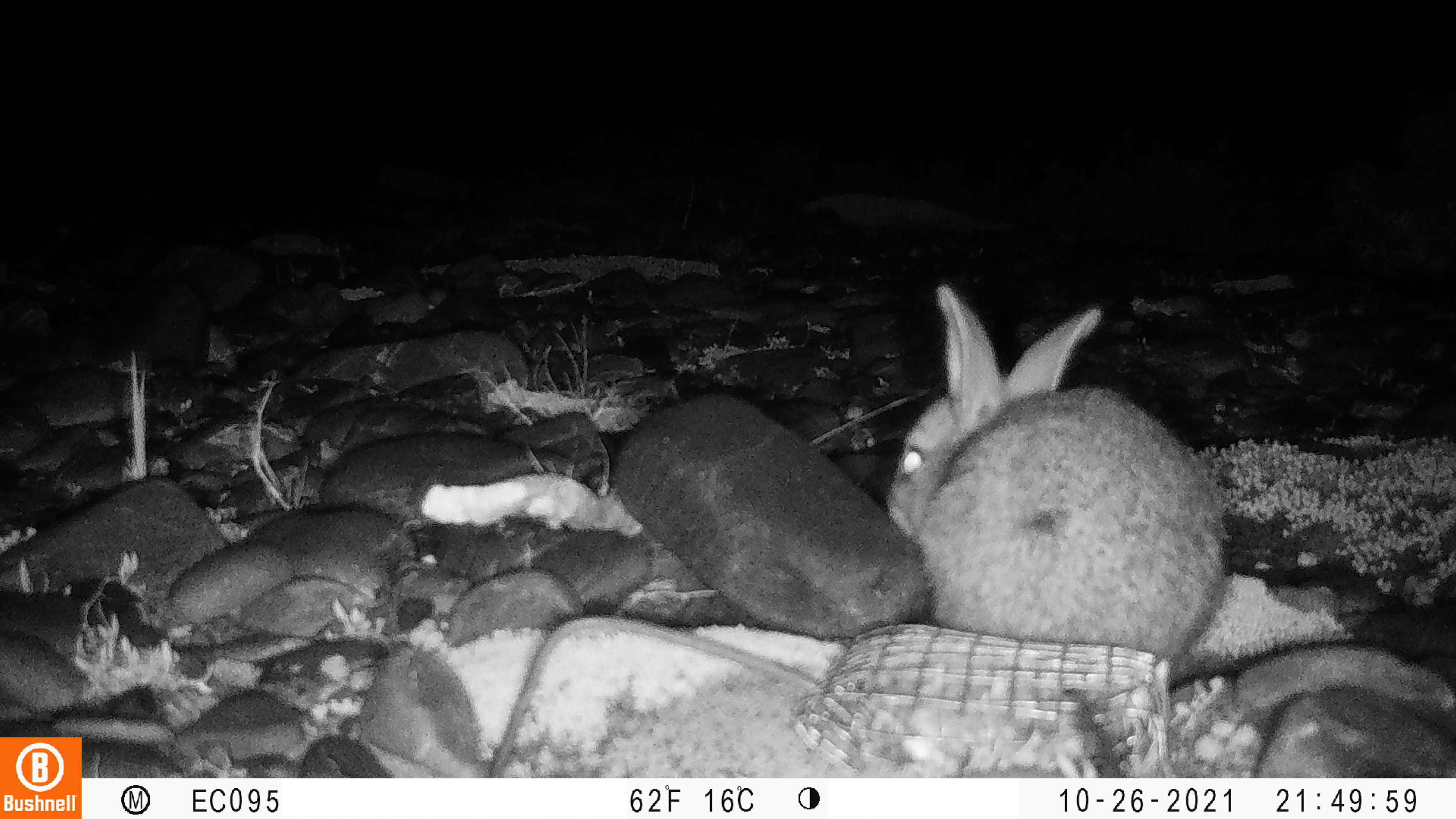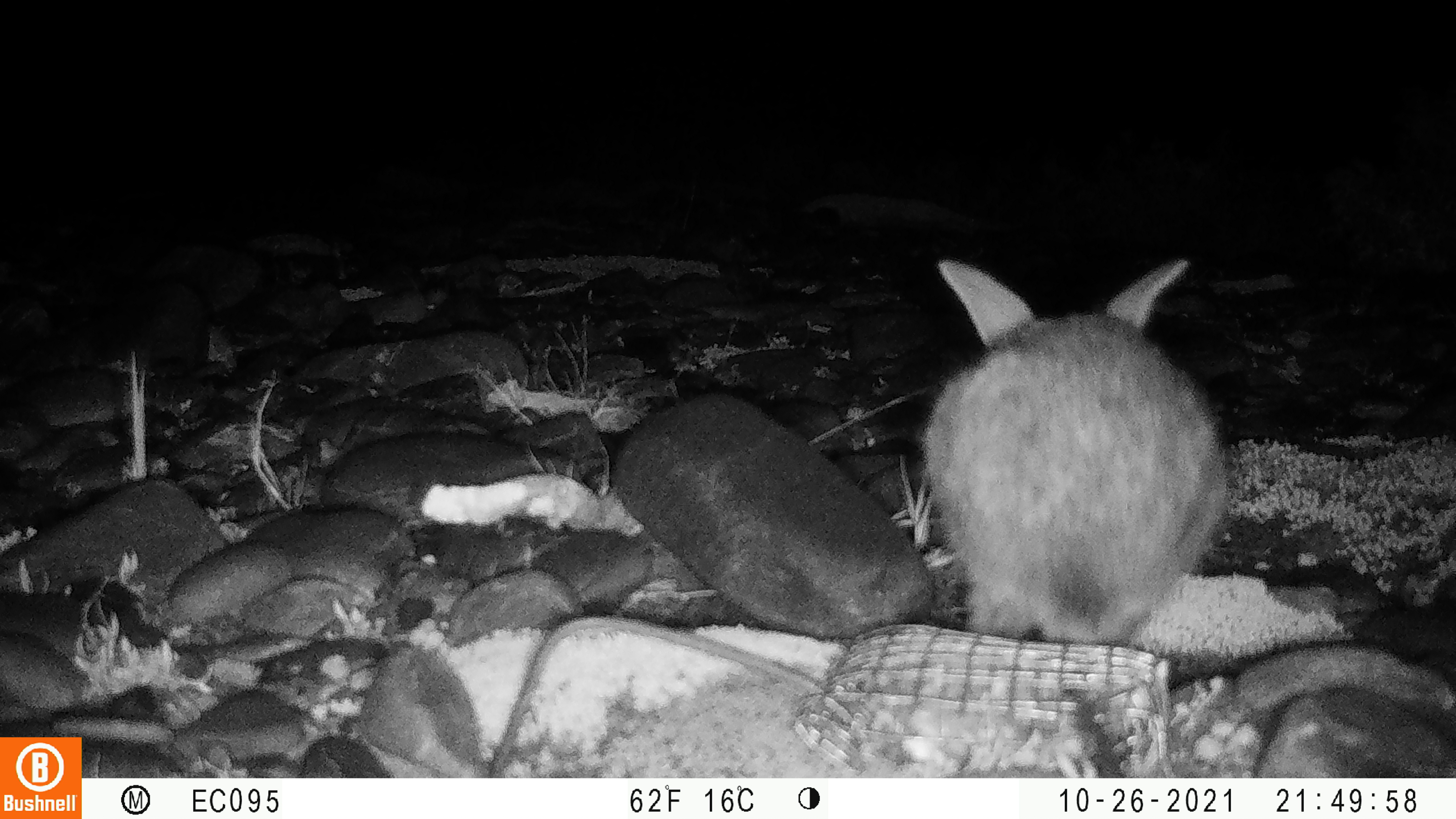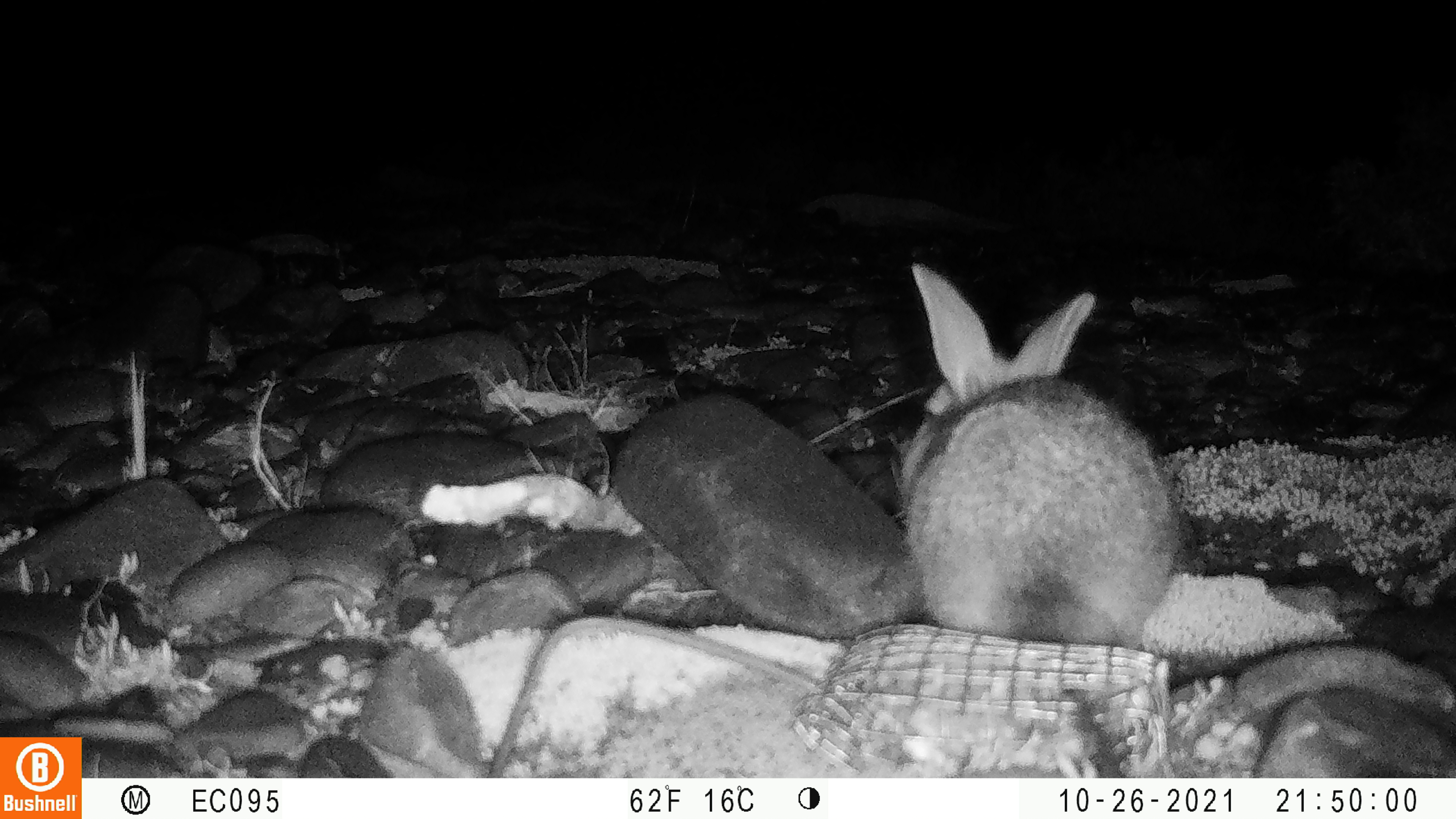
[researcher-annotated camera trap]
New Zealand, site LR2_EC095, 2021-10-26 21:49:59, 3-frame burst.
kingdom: Animalia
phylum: Chordata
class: Mammalia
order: Lagomorpha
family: Leporidae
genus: Oryctolagus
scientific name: Oryctolagus cuniculus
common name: european rabbit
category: rabbit